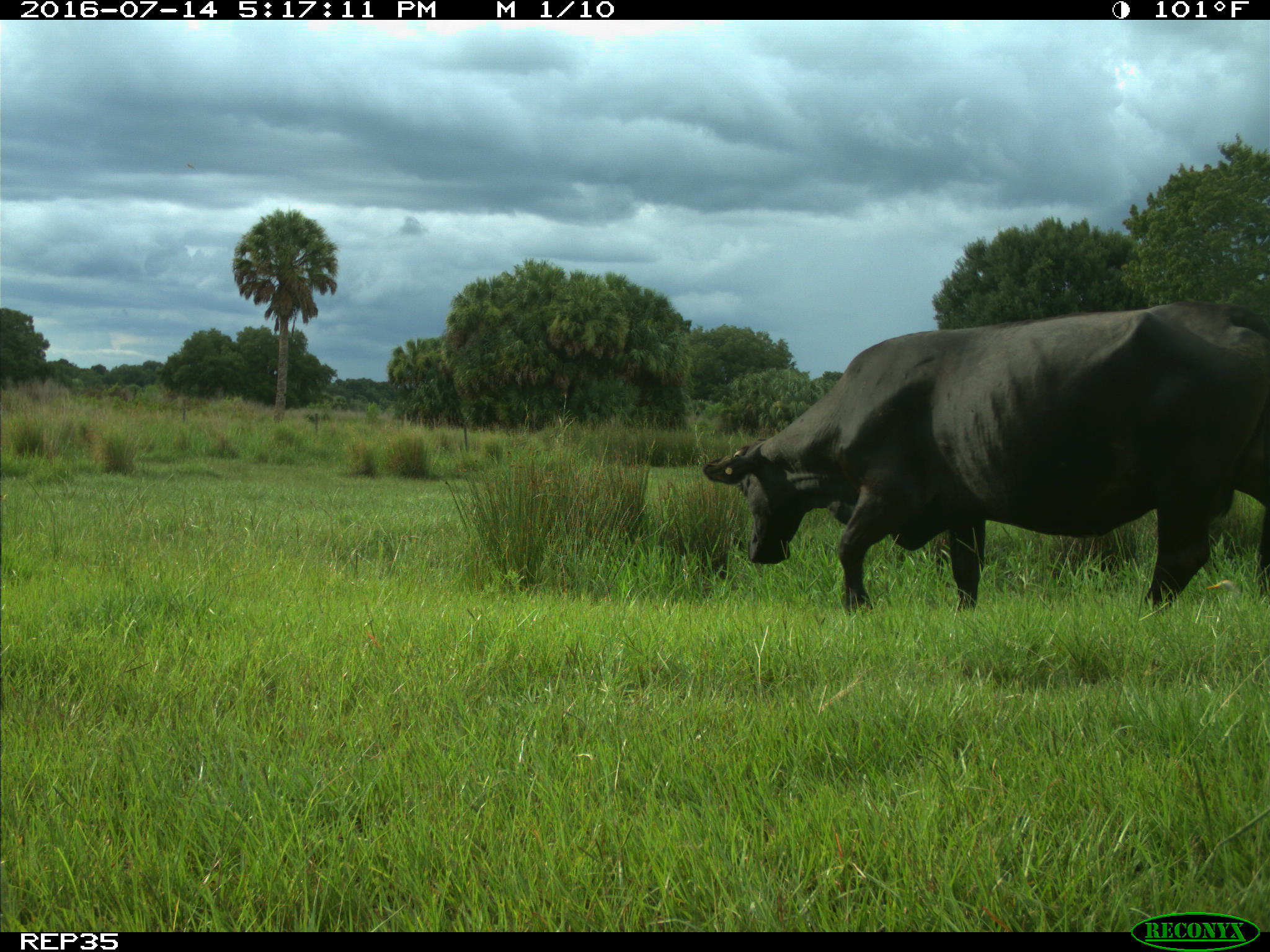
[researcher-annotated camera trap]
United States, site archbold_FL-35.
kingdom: Animalia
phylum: Chordata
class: Mammalia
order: Artiodactyla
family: Bovidae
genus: Bos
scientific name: Bos taurus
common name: domestic cow